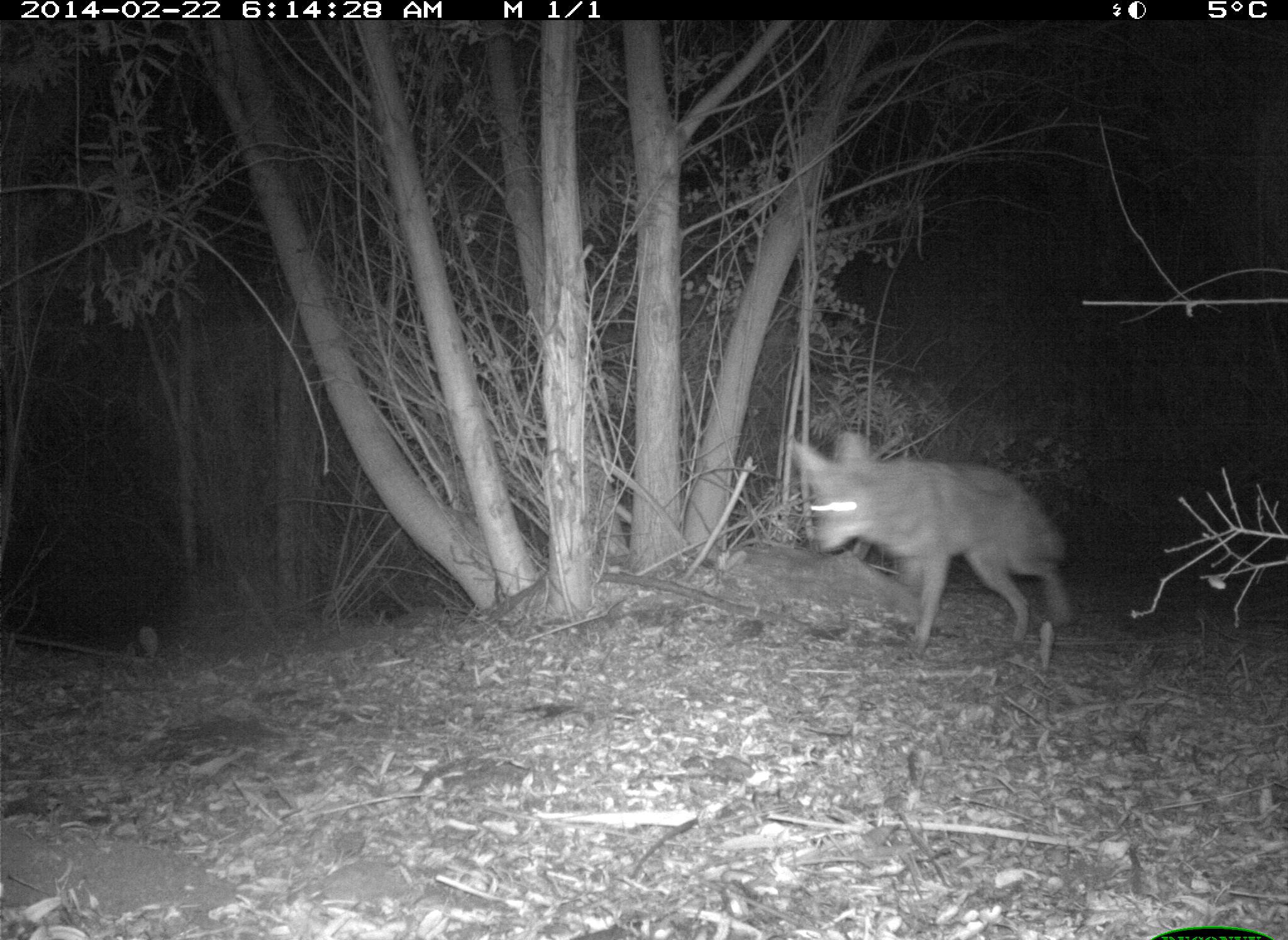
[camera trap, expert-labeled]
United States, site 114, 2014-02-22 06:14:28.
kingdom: Animalia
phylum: Chordata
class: Mammalia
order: Carnivora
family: Canidae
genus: Canis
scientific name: Canis latrans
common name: coyote